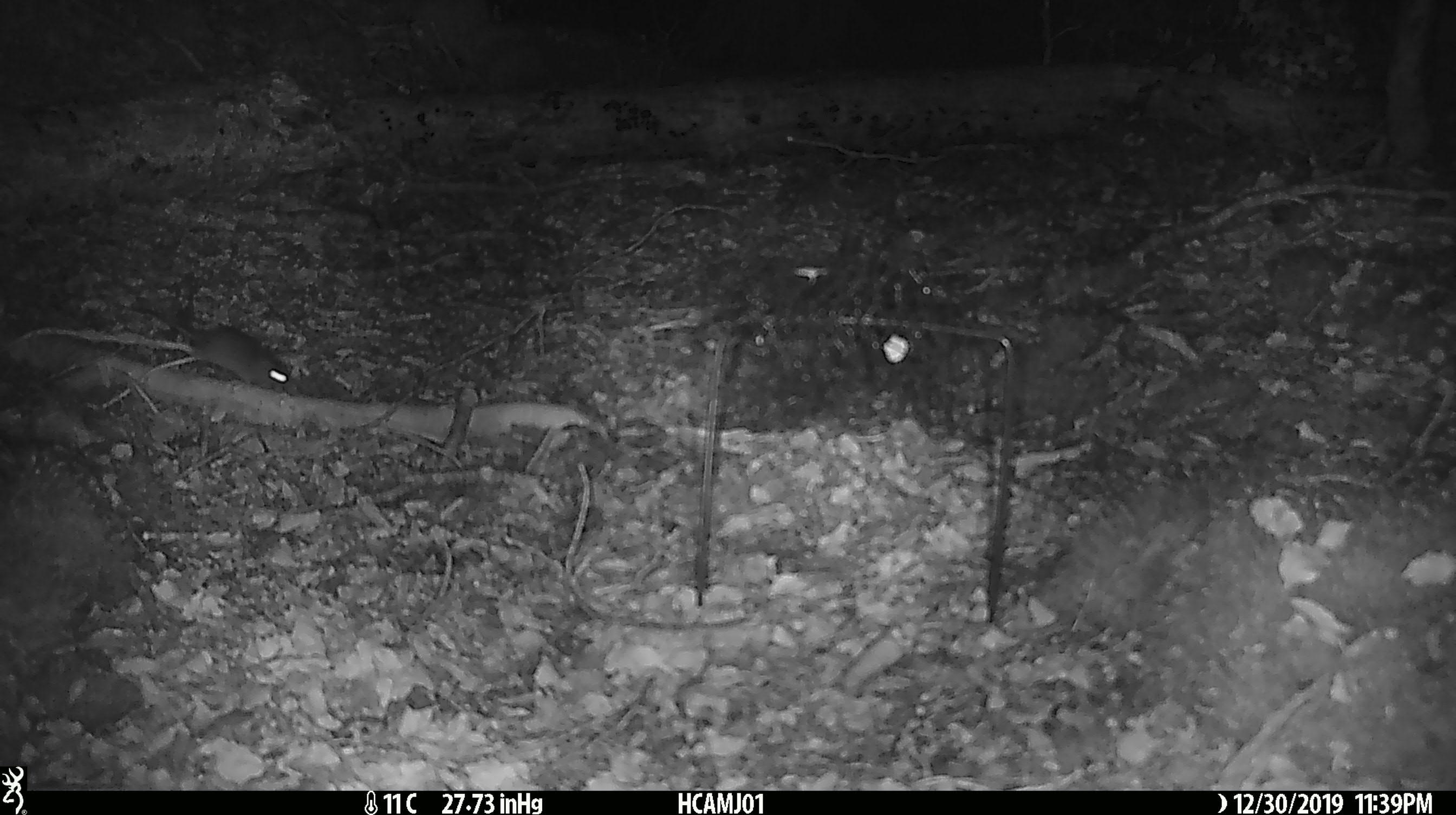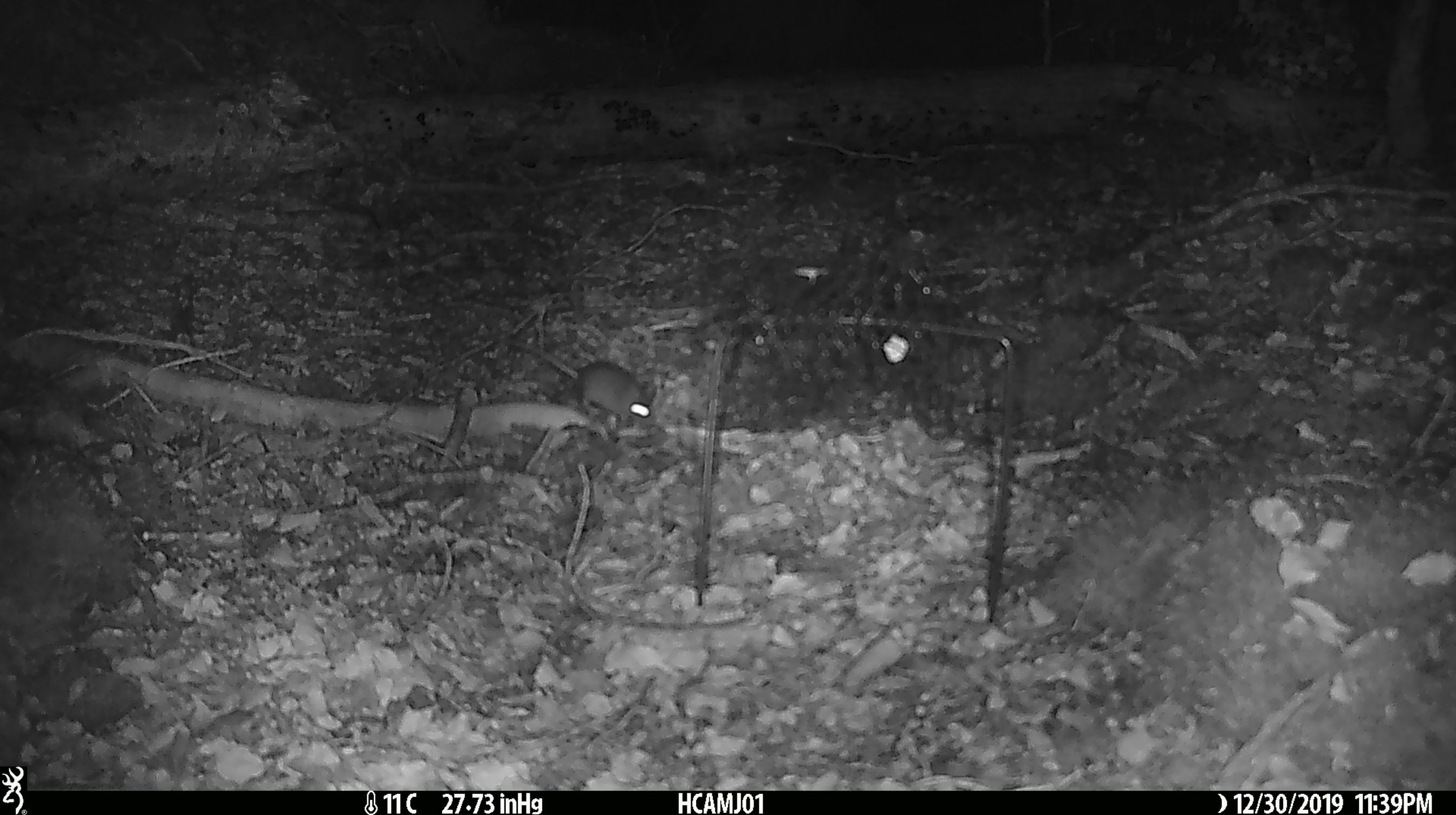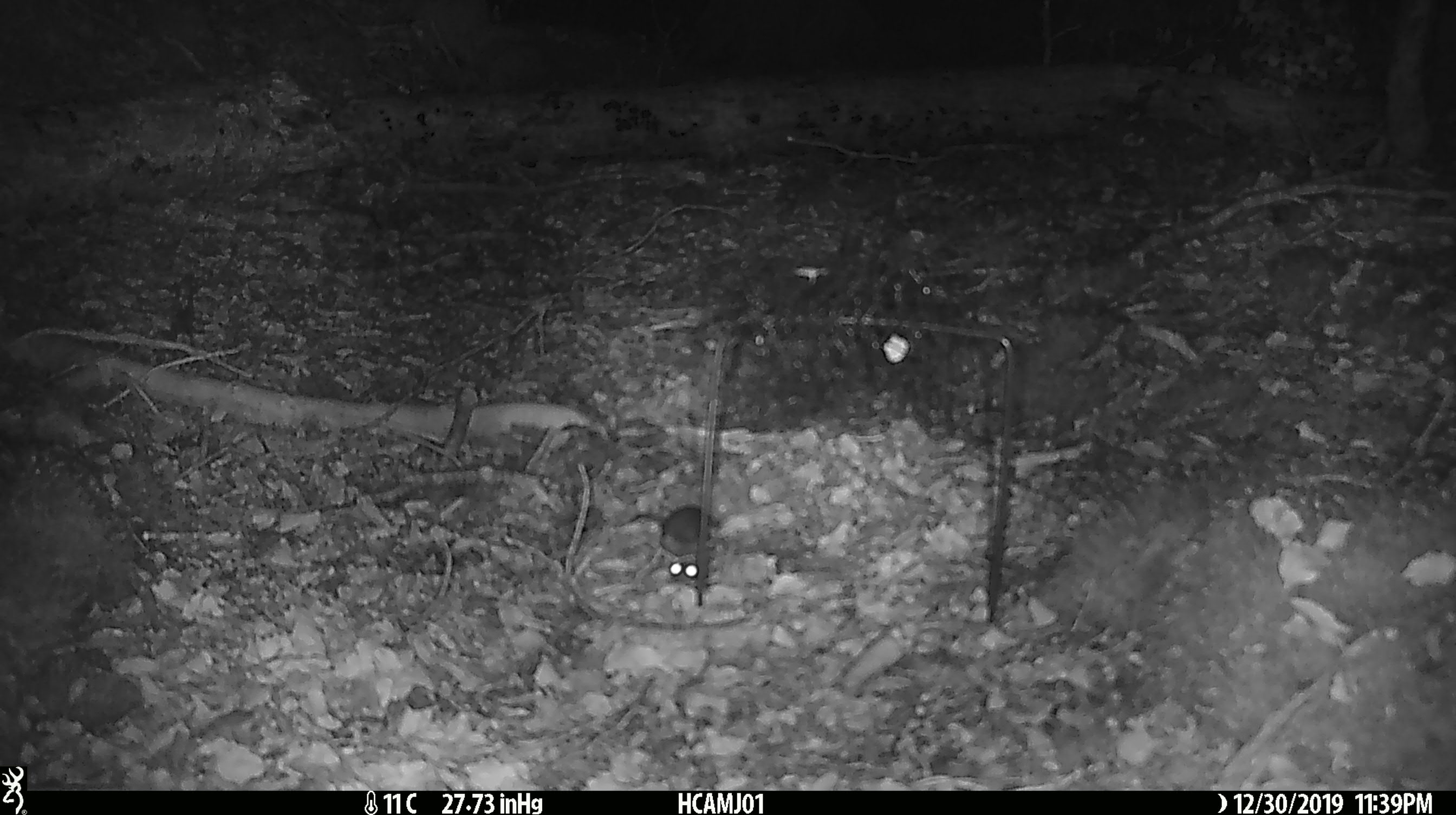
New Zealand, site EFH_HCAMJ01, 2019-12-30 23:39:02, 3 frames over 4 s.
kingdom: Animalia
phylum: Chordata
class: Mammalia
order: Rodentia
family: Muridae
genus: Mus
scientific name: Mus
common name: mouse